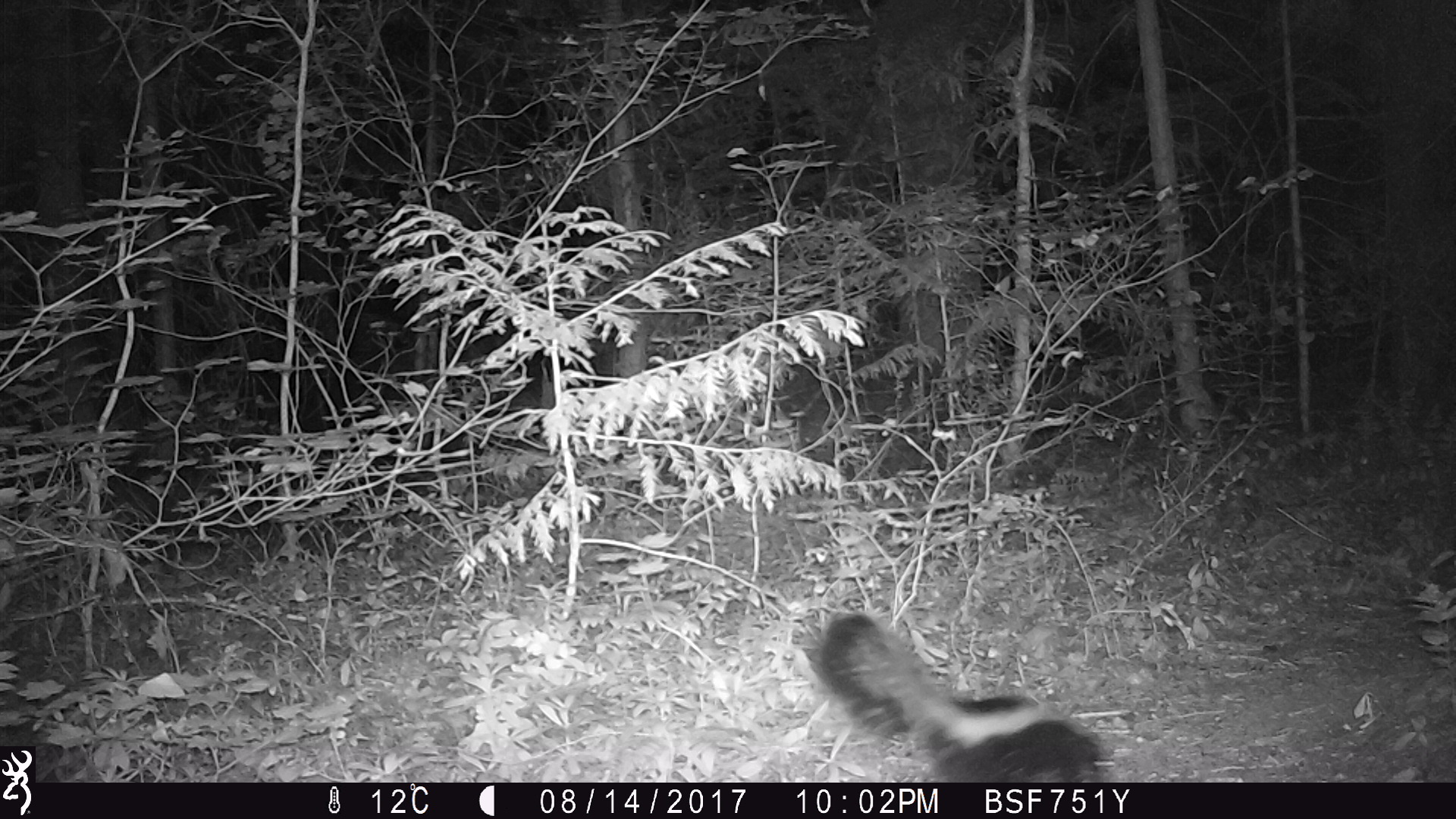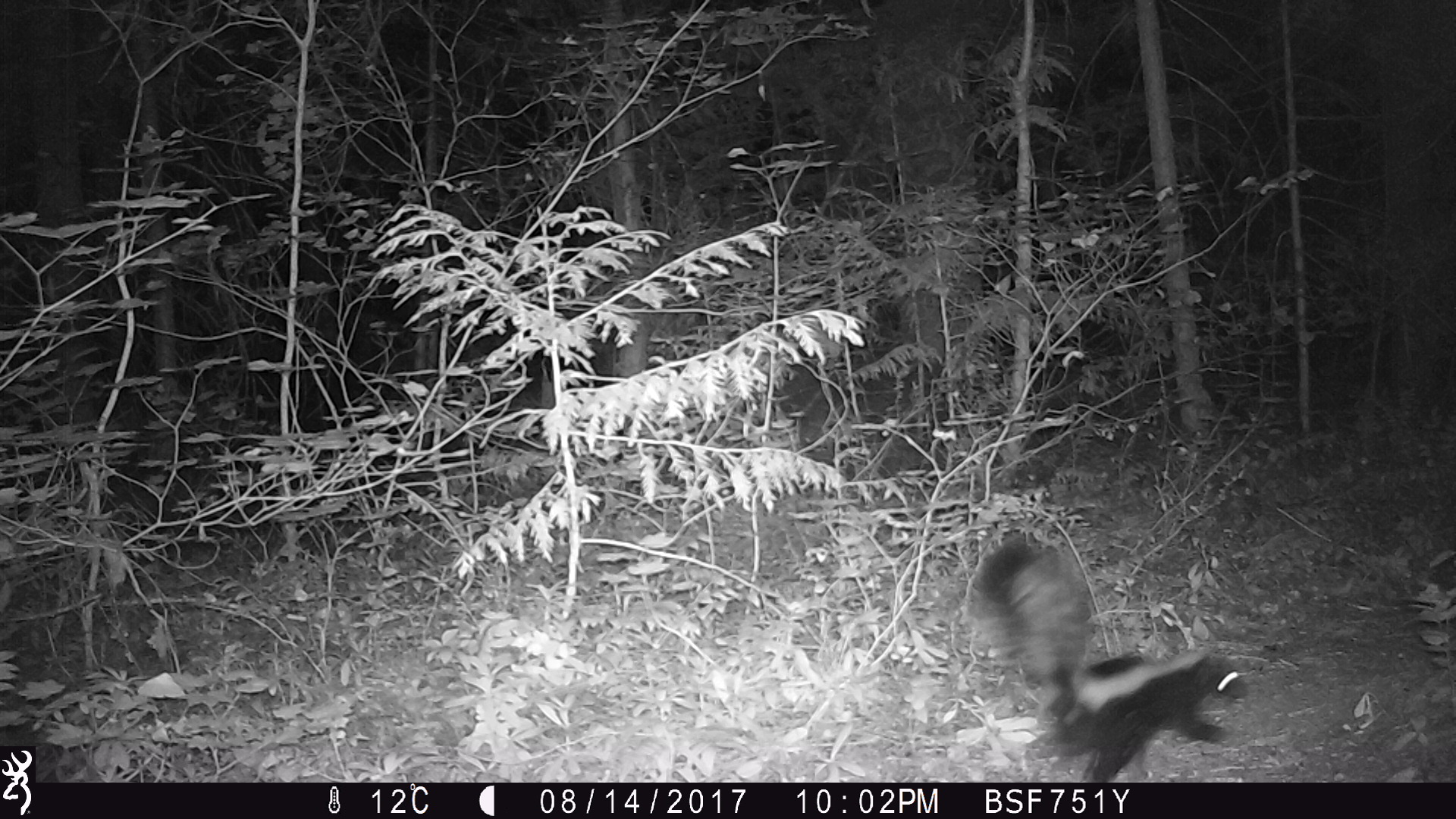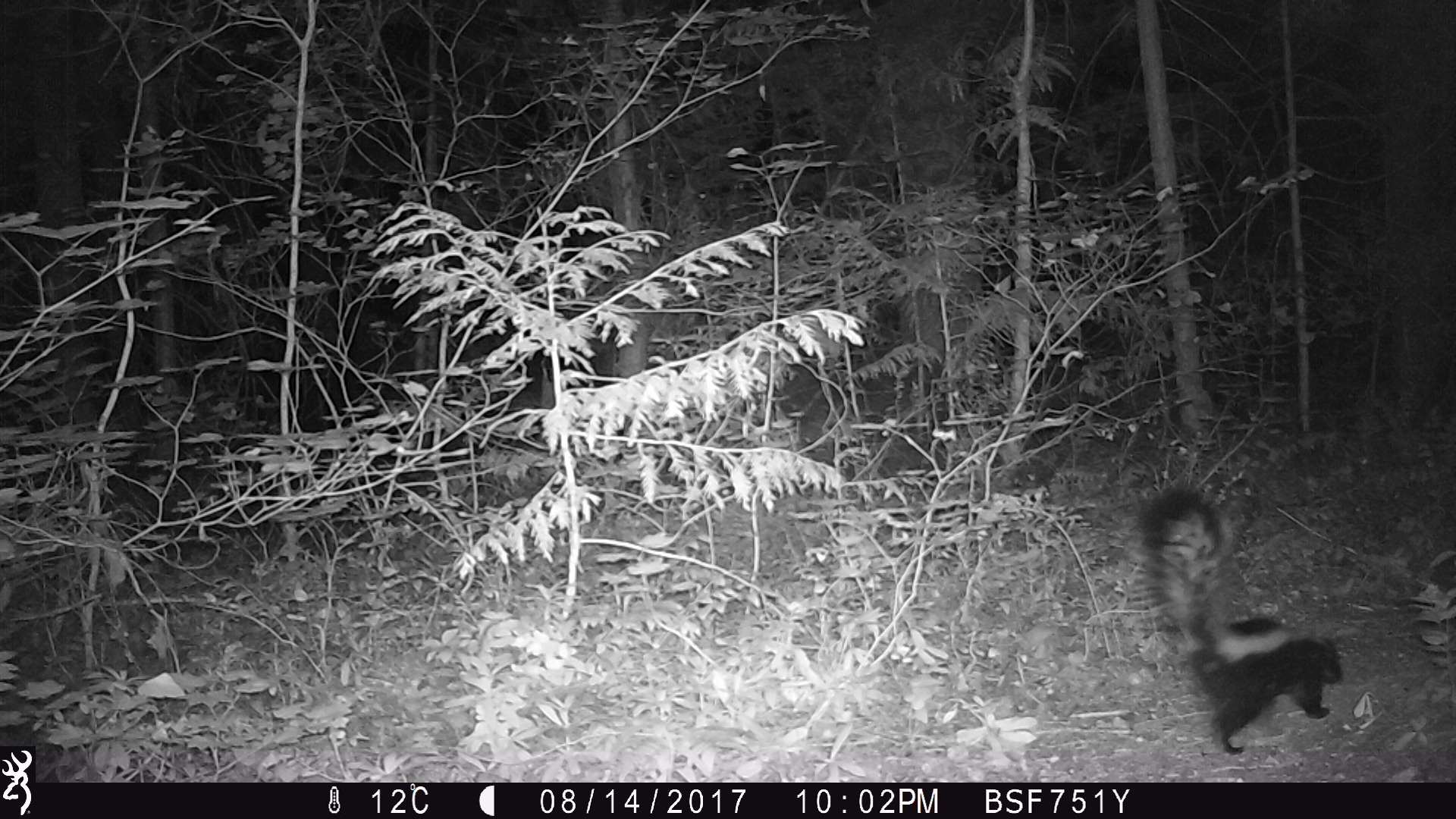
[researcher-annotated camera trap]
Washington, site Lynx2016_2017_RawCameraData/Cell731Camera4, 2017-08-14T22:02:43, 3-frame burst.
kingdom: Animalia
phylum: Chordata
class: Mammalia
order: Carnivora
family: Mephitidae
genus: Mephitis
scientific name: Mephitis mephitis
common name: striped skunk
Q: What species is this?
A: Mephitis mephitis (striped skunk).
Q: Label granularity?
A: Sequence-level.